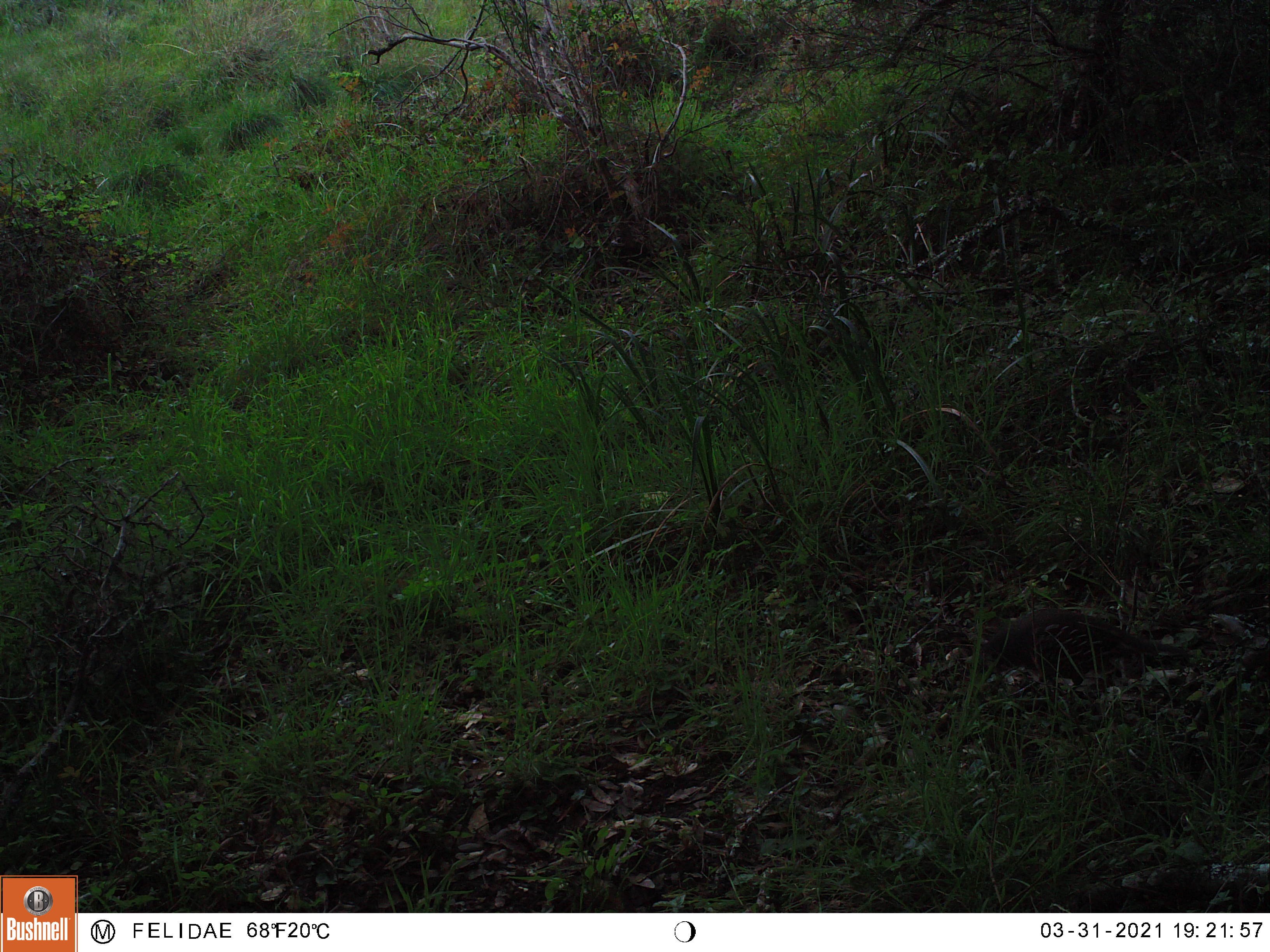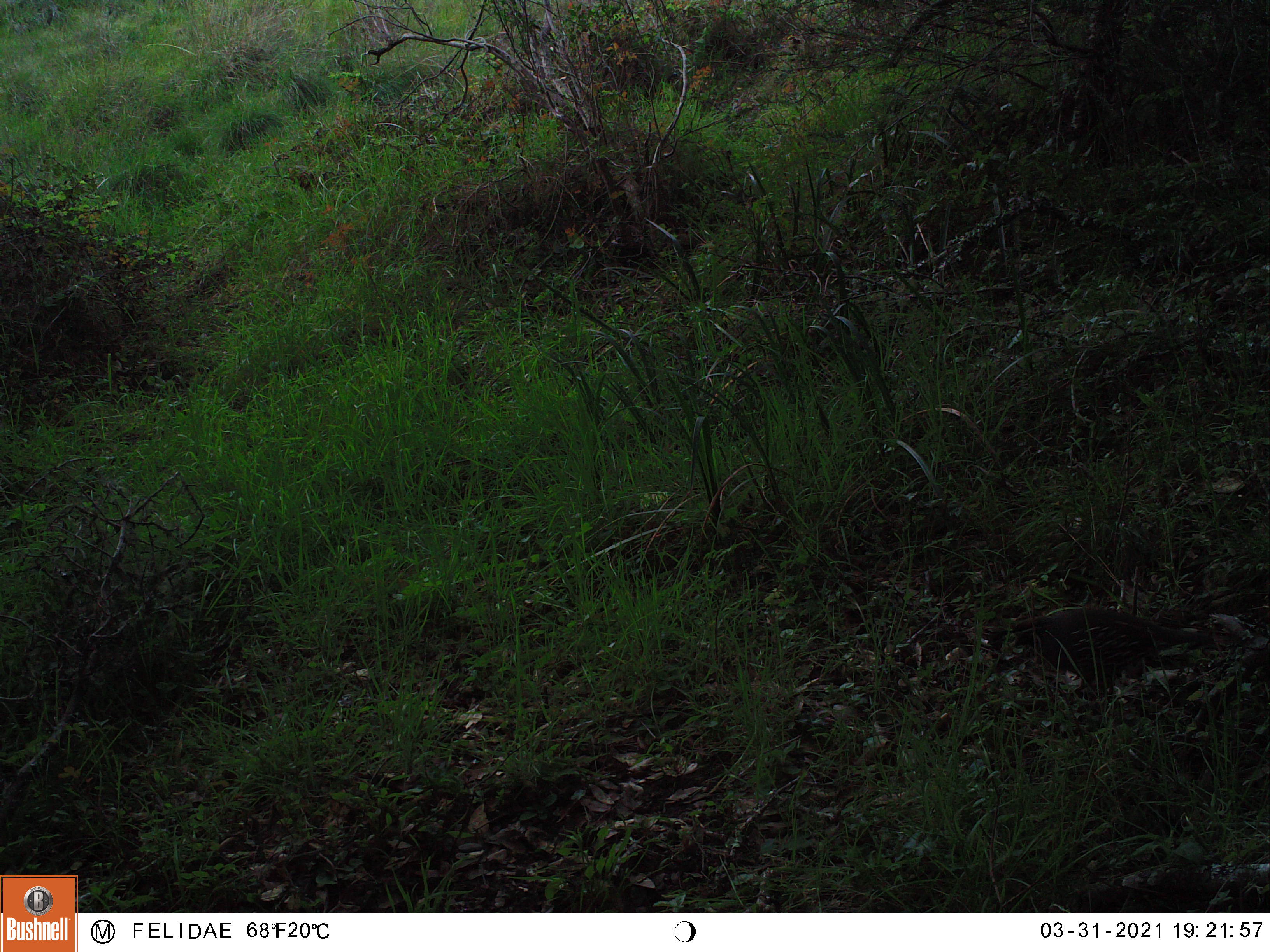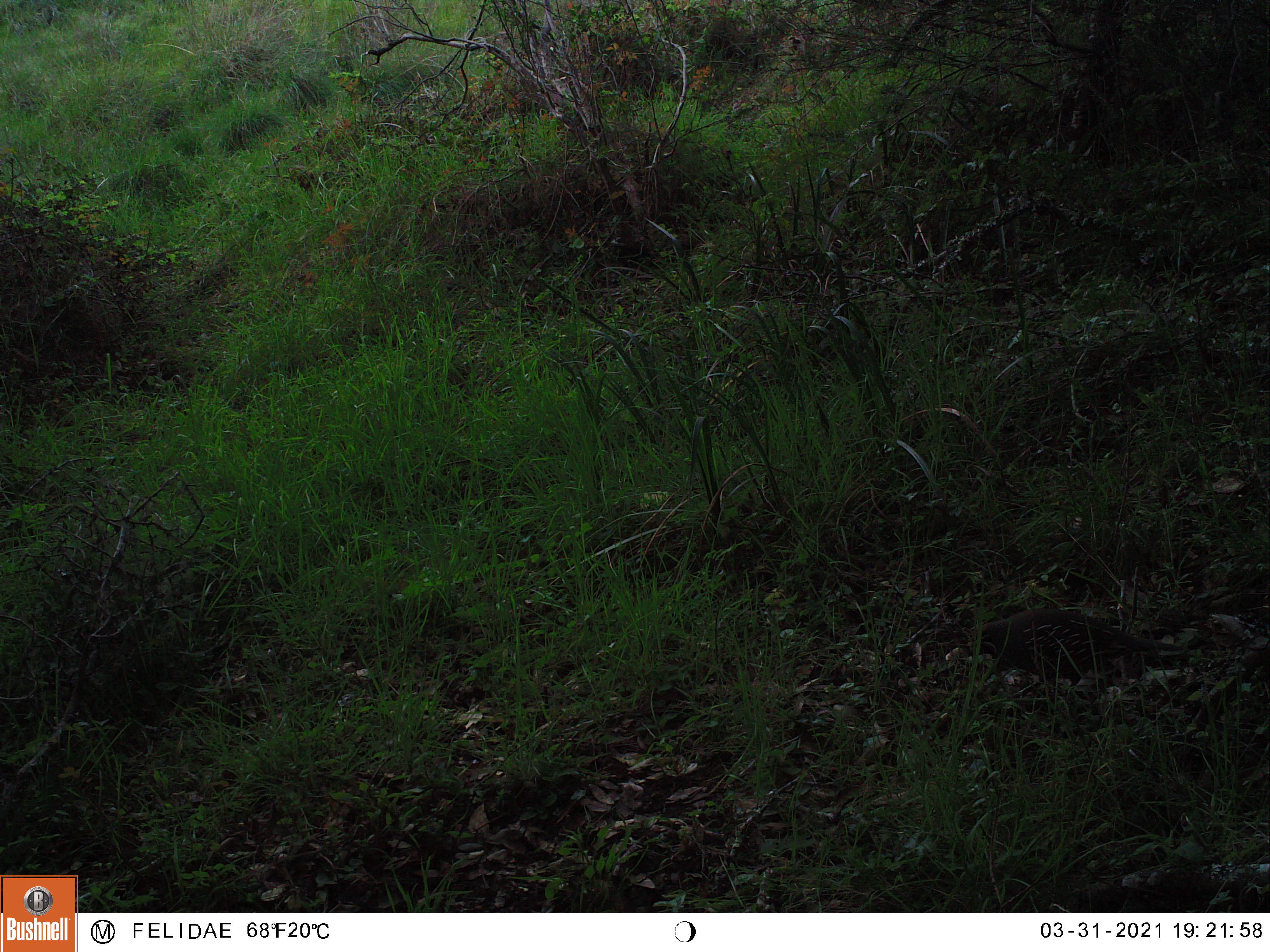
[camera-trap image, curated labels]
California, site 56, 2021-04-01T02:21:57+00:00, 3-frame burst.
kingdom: Animalia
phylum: Chordata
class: Aves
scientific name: Aves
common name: bird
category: unknown bird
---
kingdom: Animalia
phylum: Chordata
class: Aves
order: Galliformes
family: Odontophoridae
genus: Callipepla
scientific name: Callipepla californica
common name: california quail